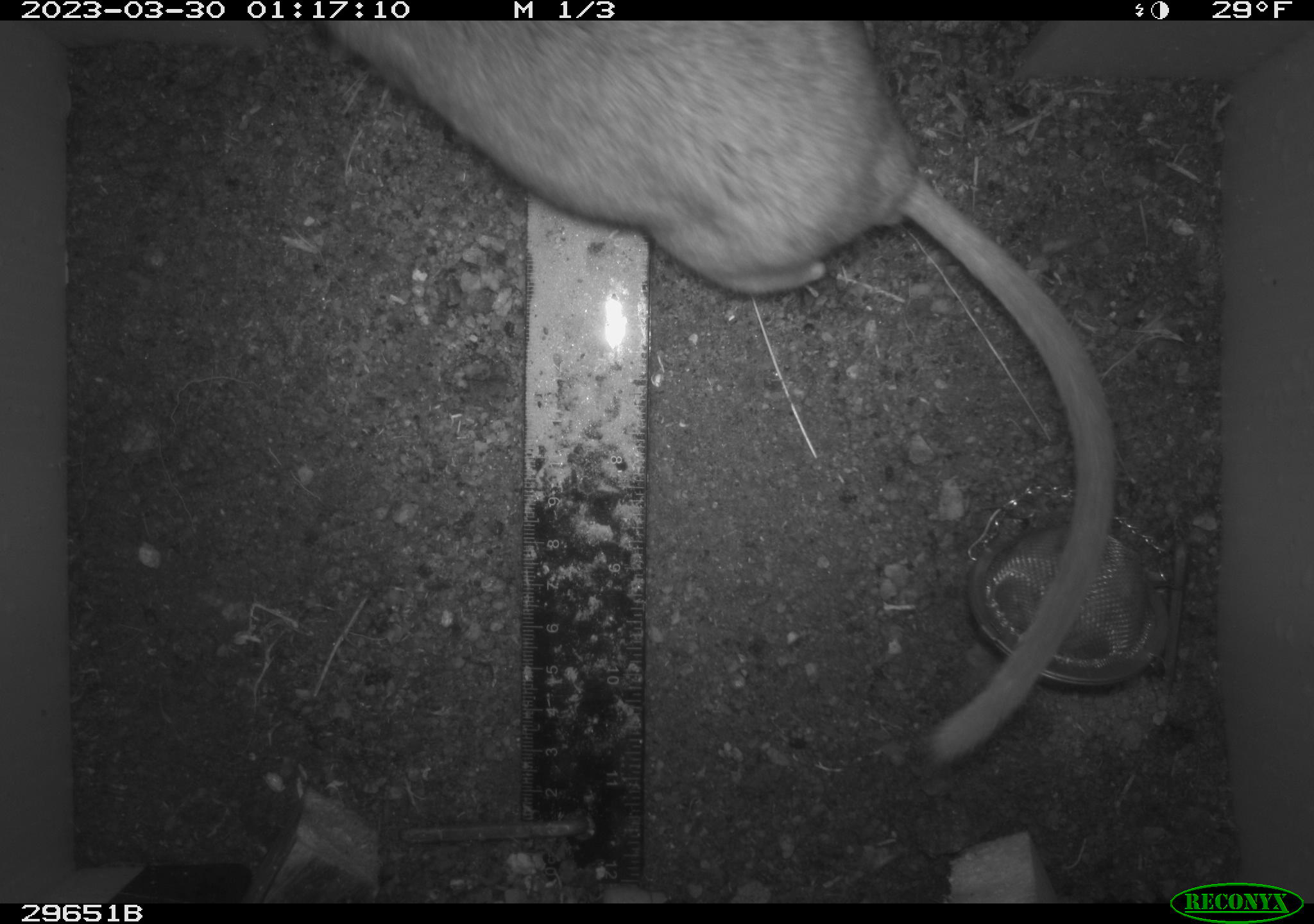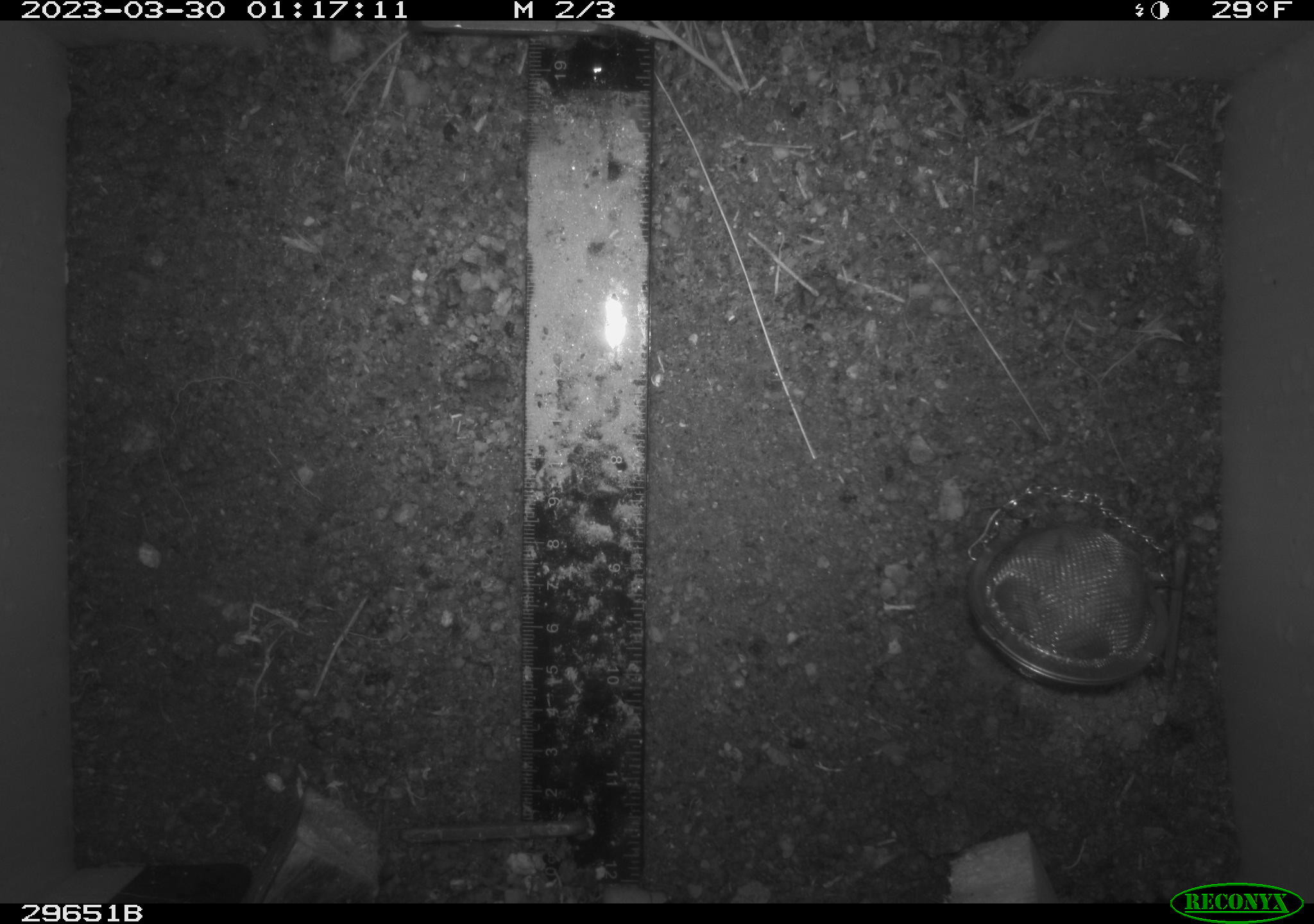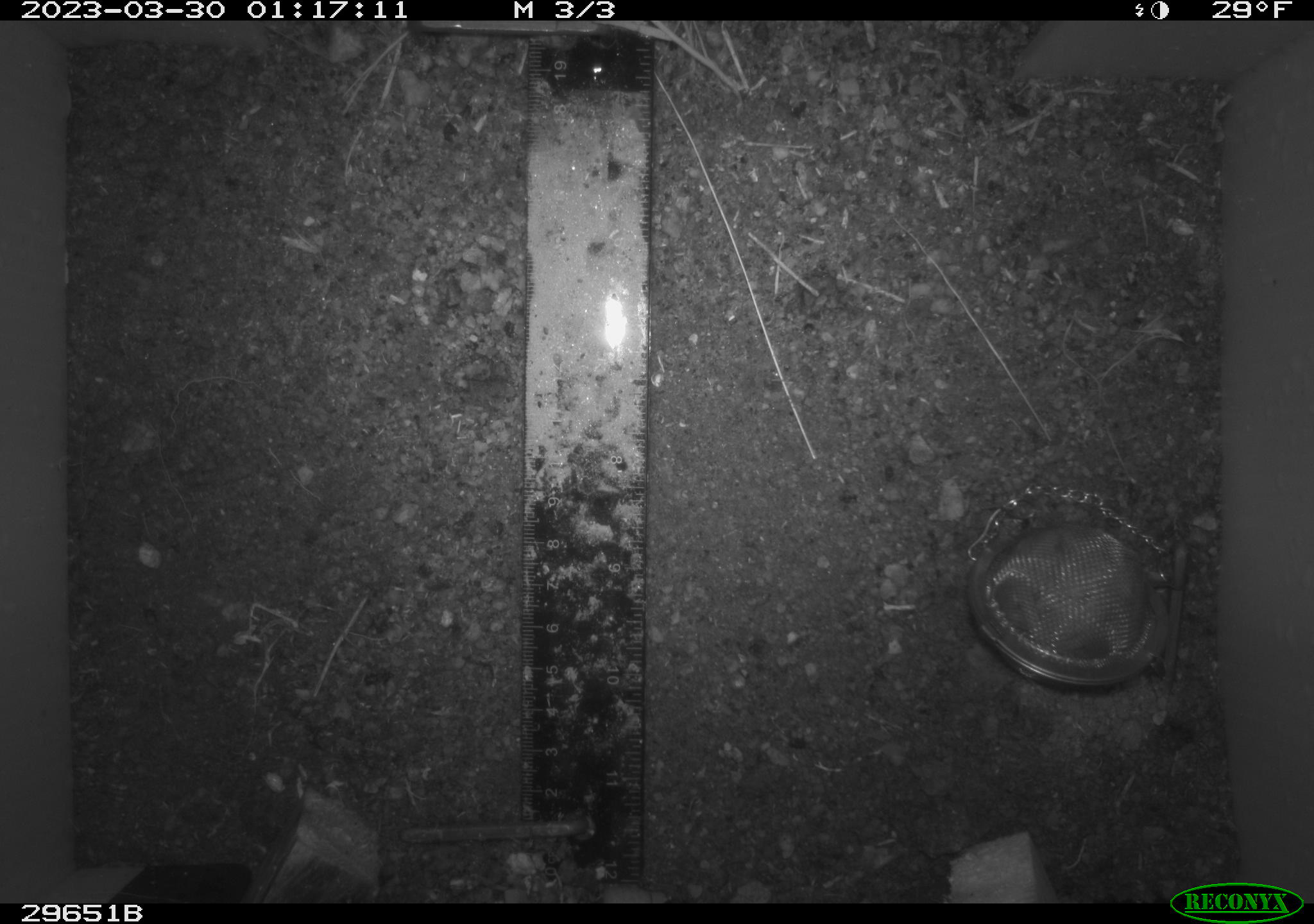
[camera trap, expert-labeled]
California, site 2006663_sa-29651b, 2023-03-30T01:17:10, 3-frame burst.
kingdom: Animalia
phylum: Chordata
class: Mammalia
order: Rodentia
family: Cricetidae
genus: Neotoma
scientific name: Neotoma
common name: pack rat or woodrat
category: neotoma species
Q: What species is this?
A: Neotoma species (pack rat or woodrat) (Neotoma).